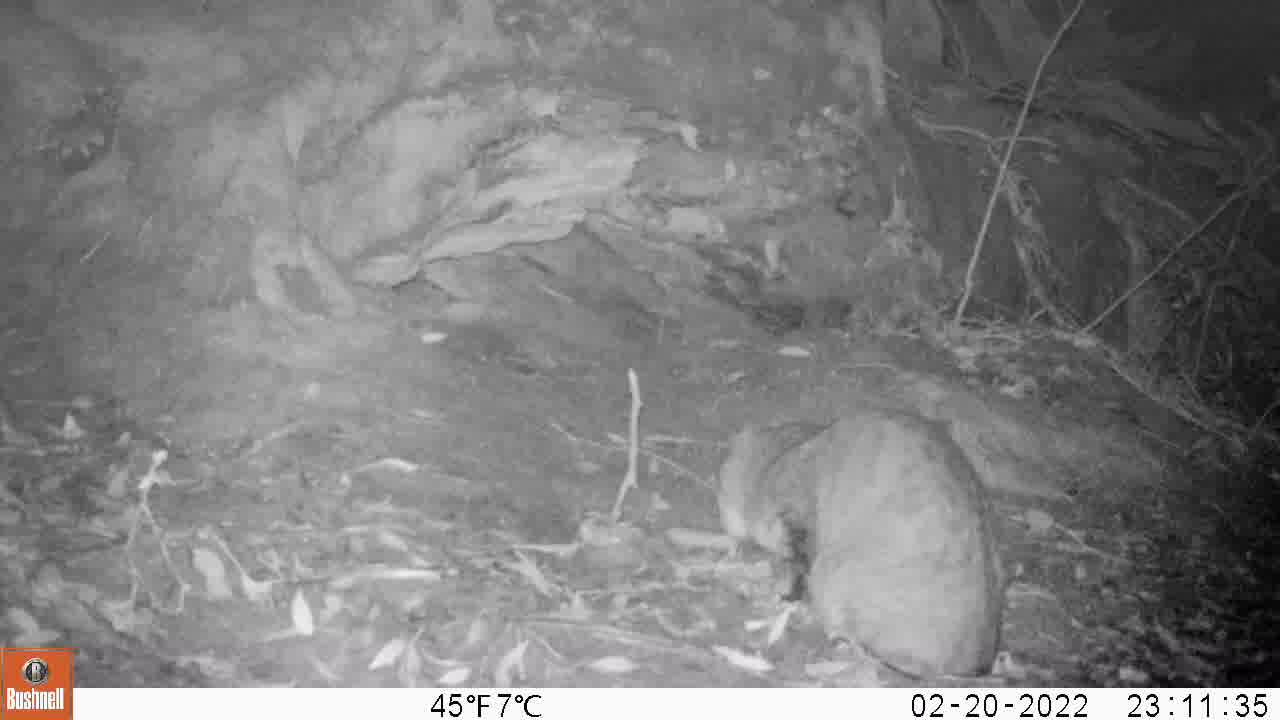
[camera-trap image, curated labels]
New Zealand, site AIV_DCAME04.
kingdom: Animalia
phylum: Chordata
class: Mammalia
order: Carnivora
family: Felidae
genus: Felis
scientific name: Felis catus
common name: domestic cat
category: cat